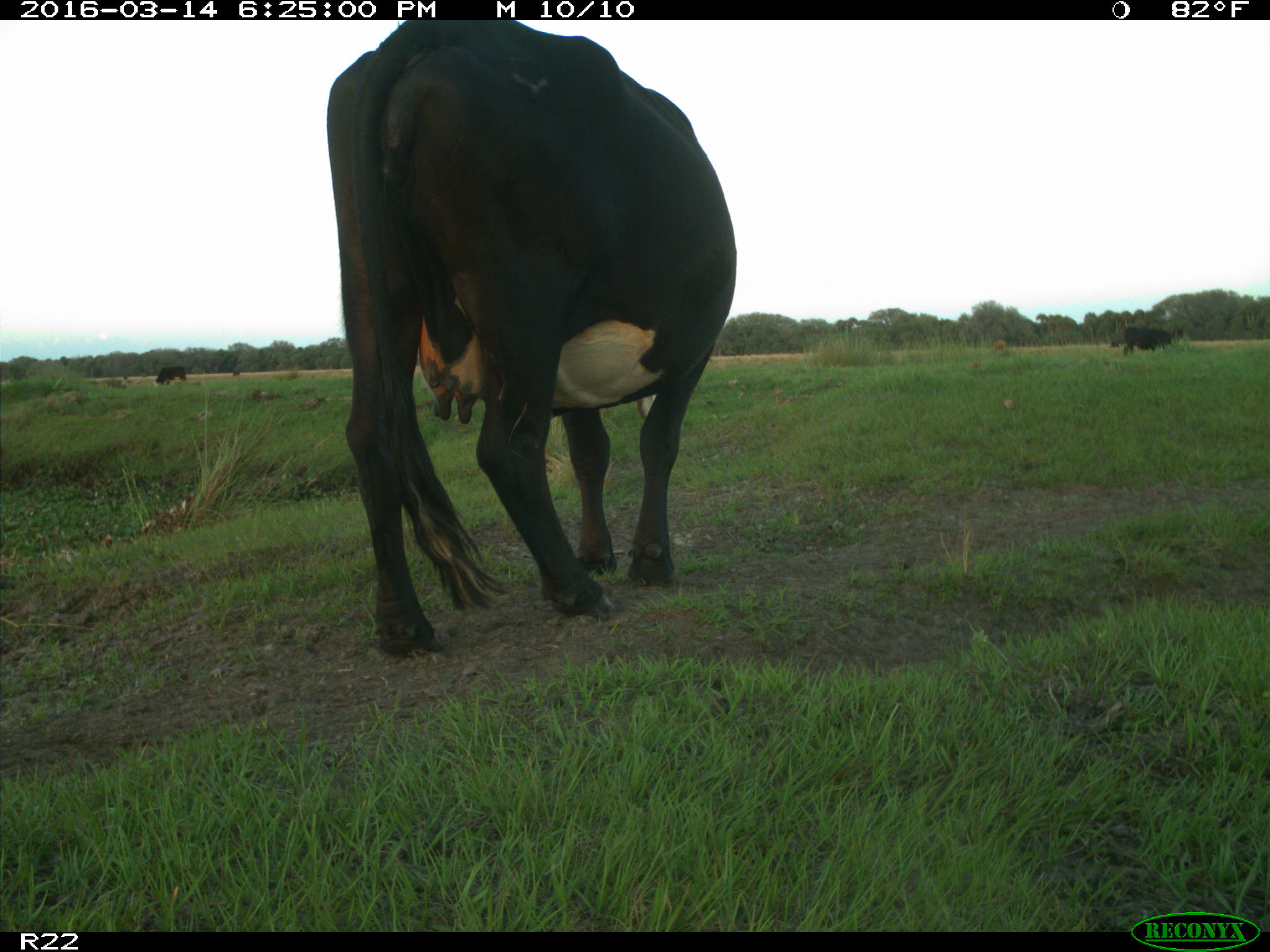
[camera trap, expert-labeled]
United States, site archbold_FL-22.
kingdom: Animalia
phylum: Chordata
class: Mammalia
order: Artiodactyla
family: Bovidae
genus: Bos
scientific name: Bos taurus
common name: domestic cow